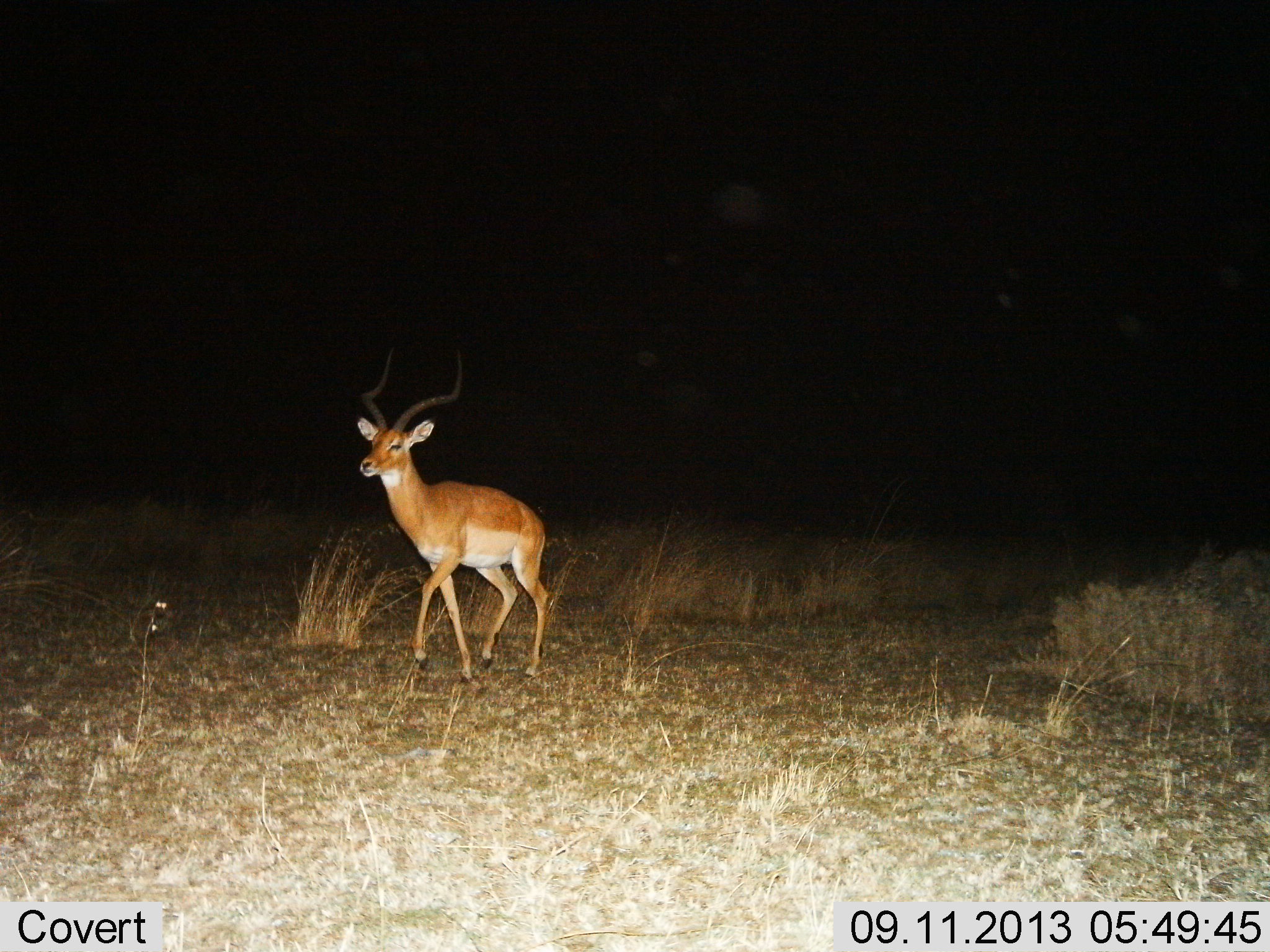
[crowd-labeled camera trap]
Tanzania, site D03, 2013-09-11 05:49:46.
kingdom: Animalia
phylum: Chordata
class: Mammalia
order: Artiodactyla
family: Bovidae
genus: Aepyceros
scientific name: Aepyceros melampus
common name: impala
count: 1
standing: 18%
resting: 0%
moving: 82%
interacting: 0%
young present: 0%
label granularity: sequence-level